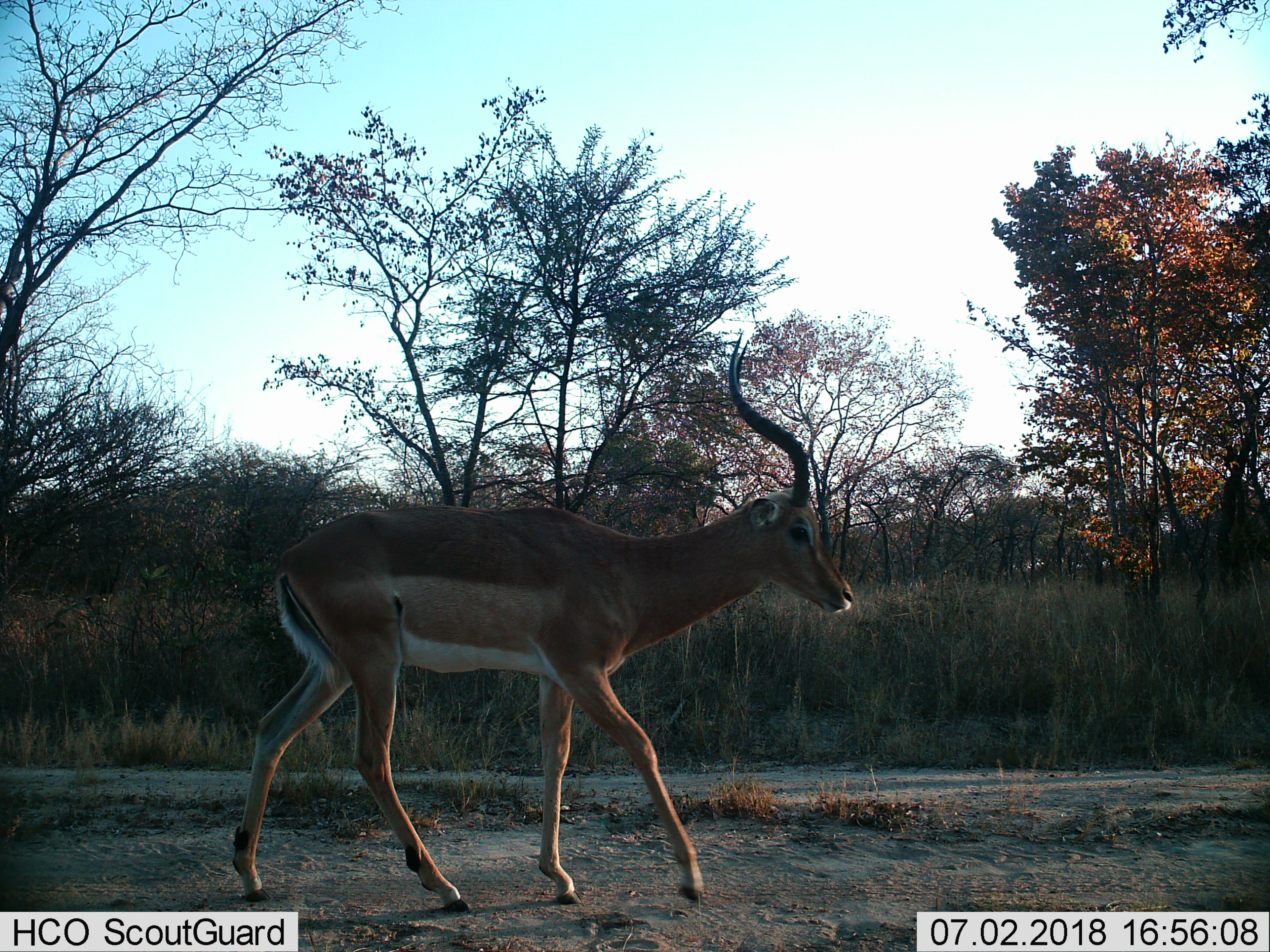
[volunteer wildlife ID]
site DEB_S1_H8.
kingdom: Animalia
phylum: Chordata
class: Mammalia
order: Artiodactyla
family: Bovidae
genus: Aepyceros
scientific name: Aepyceros melampus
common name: impala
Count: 1.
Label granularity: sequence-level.